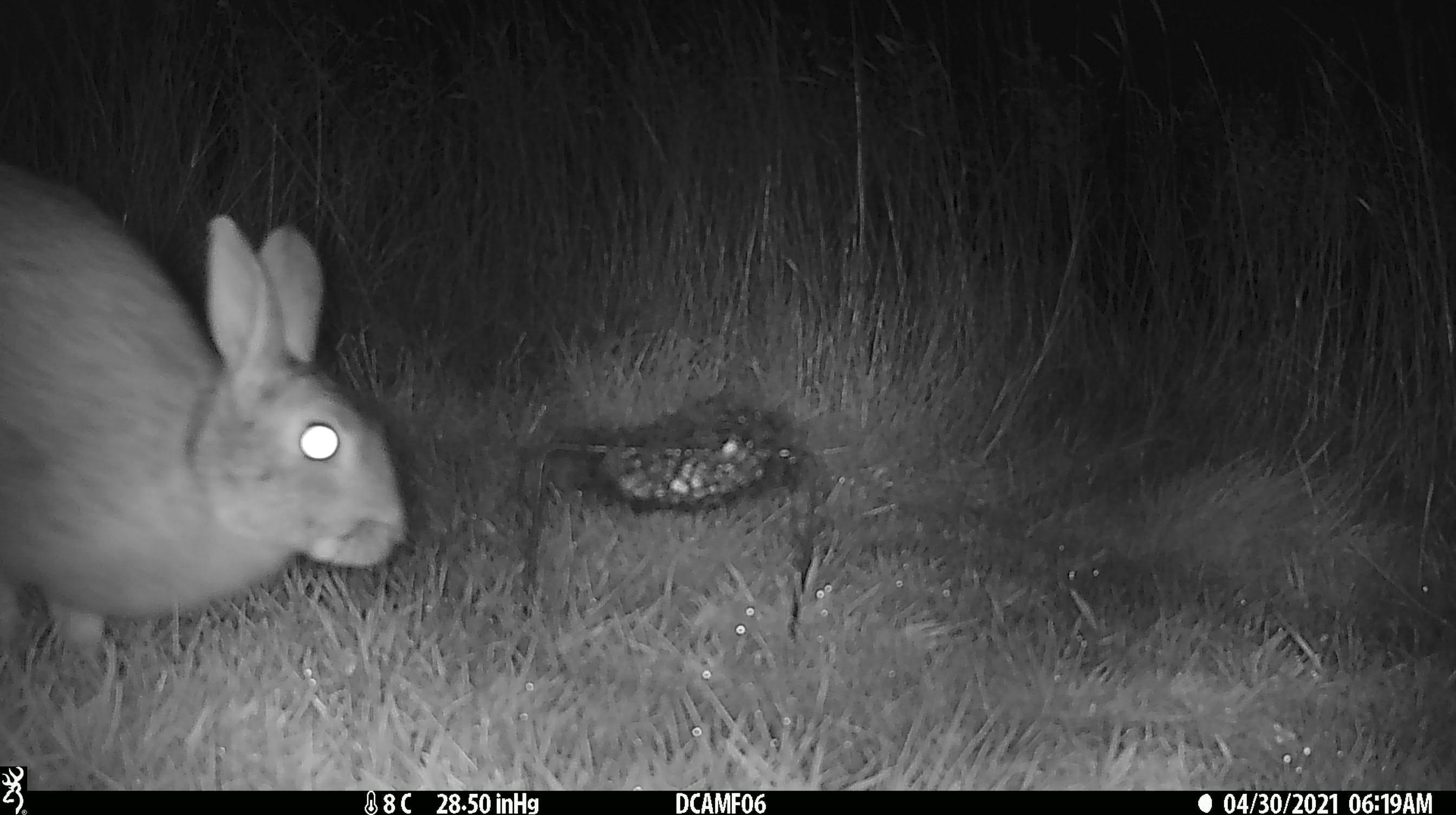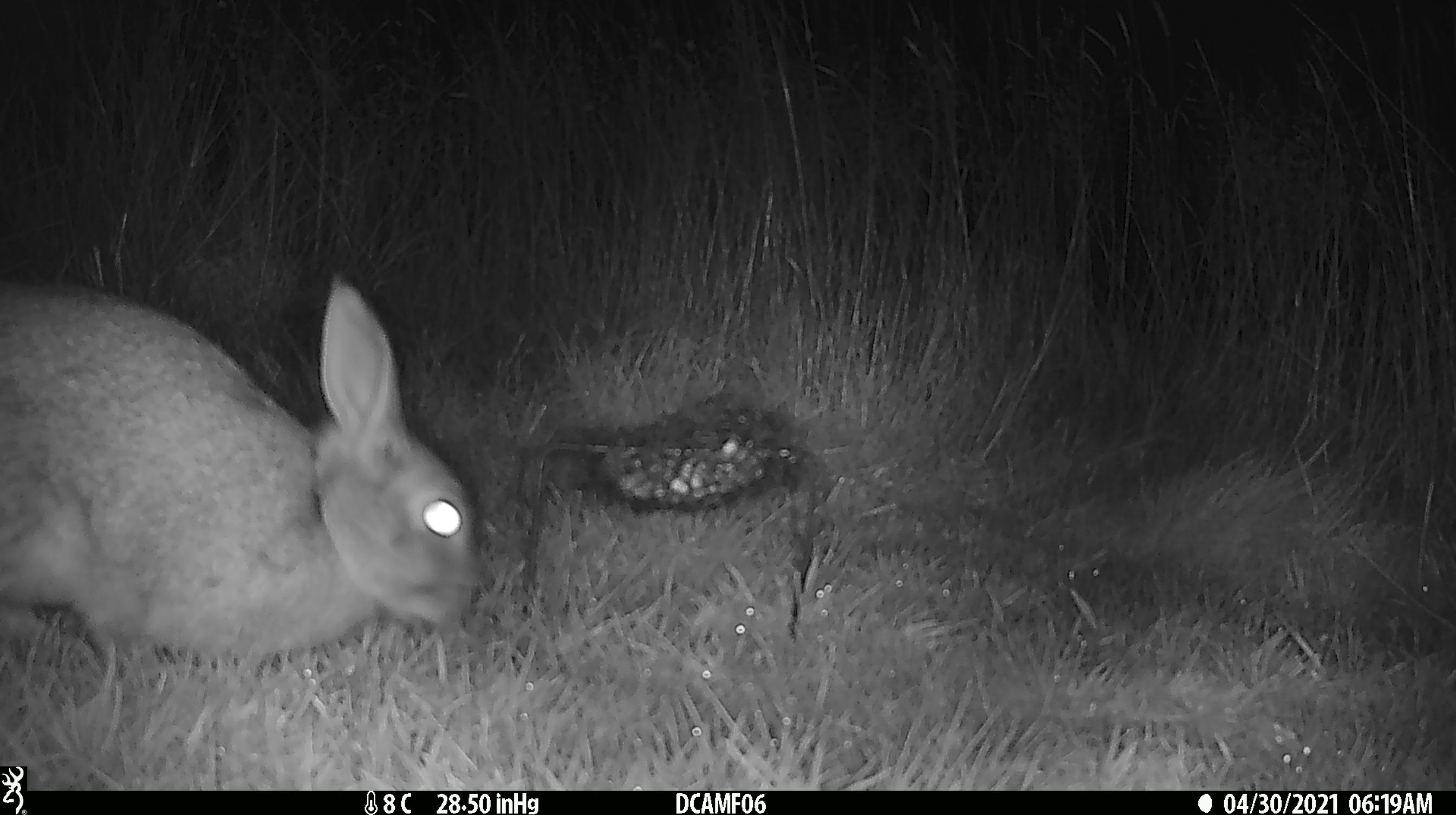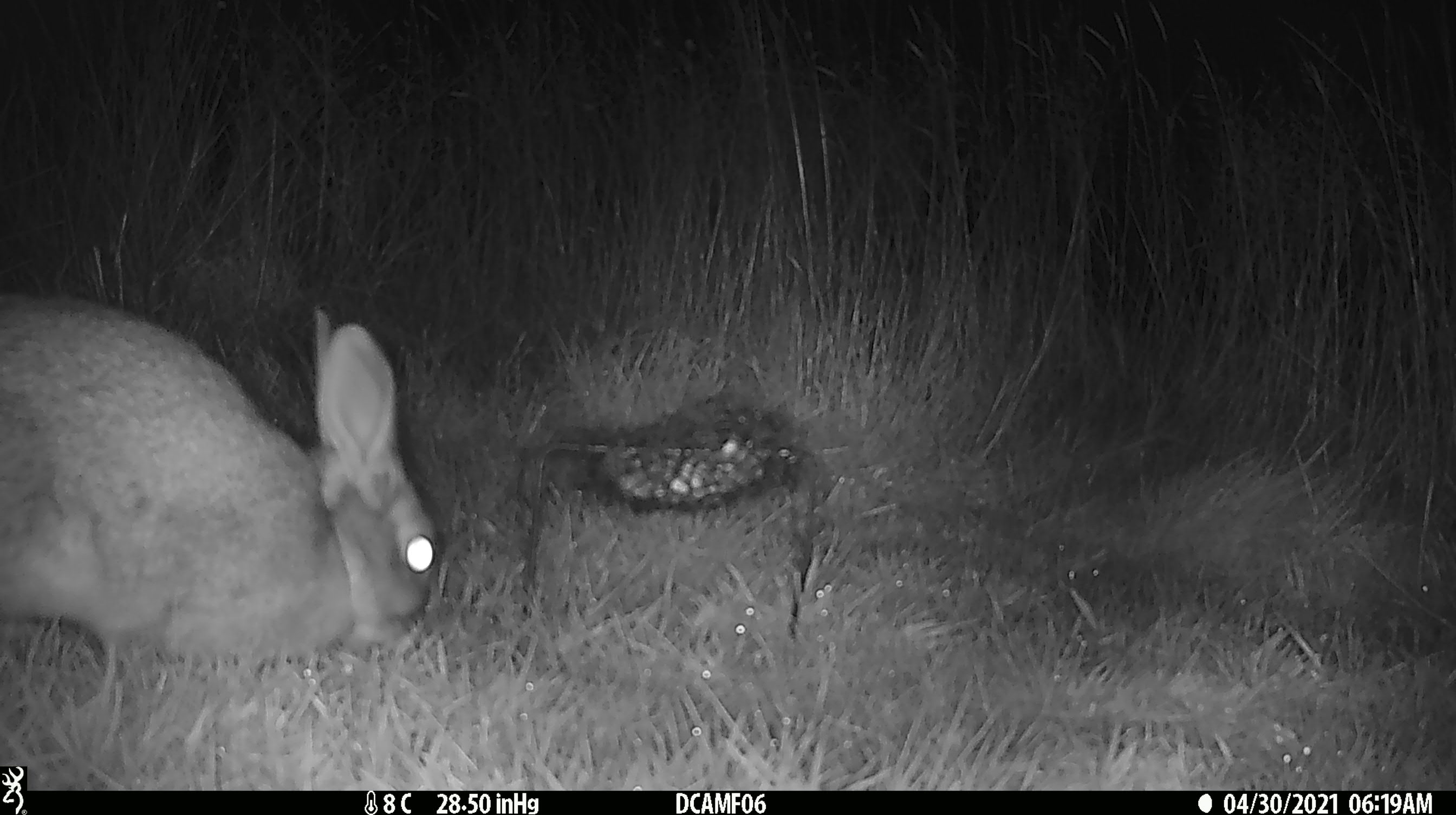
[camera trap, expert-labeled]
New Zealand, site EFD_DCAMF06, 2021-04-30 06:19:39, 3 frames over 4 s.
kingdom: Animalia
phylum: Chordata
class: Mammalia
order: Lagomorpha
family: Leporidae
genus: Oryctolagus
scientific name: Oryctolagus cuniculus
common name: european rabbit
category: rabbit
Rabbit (european rabbit) (Oryctolagus cuniculus).